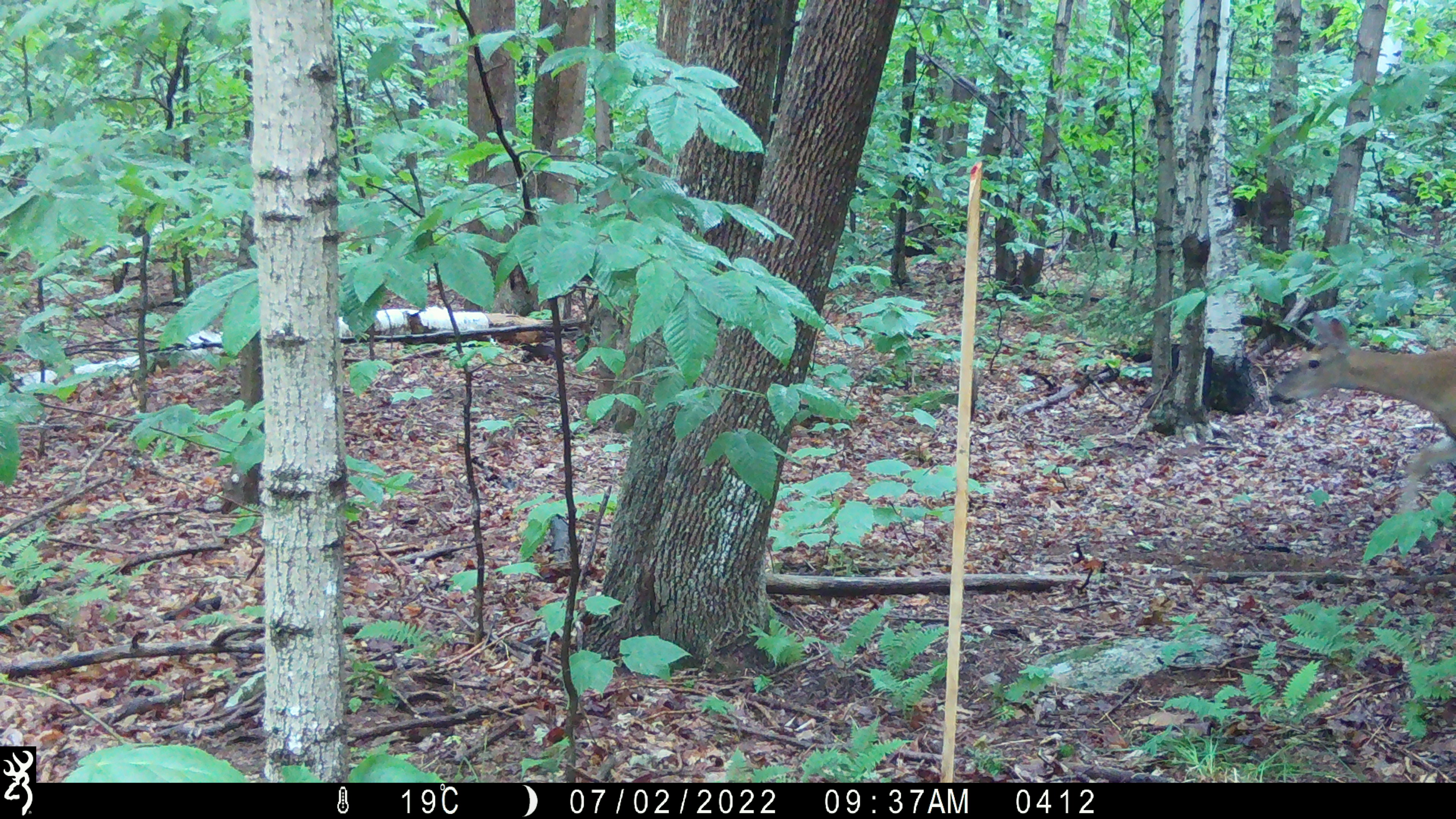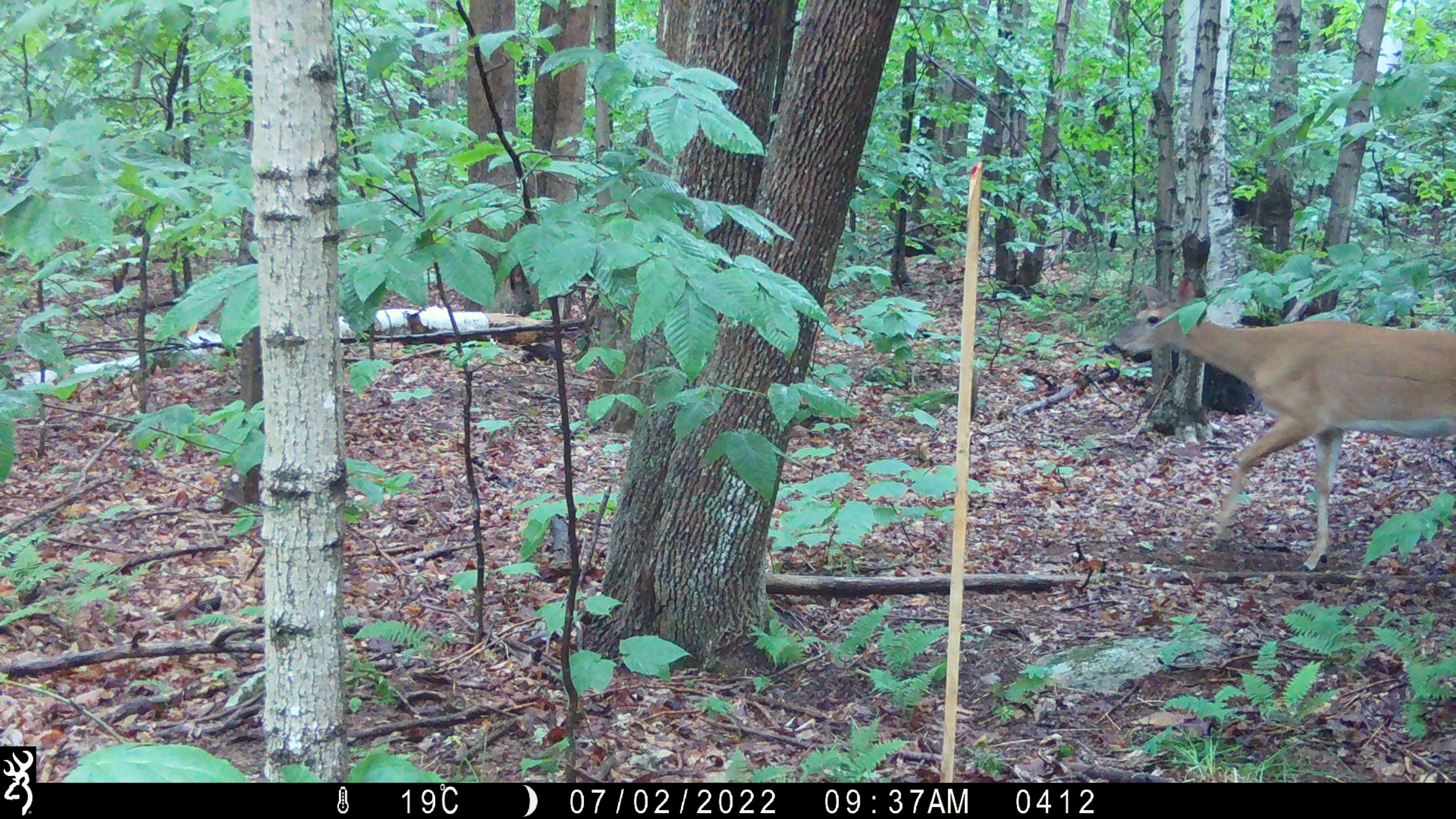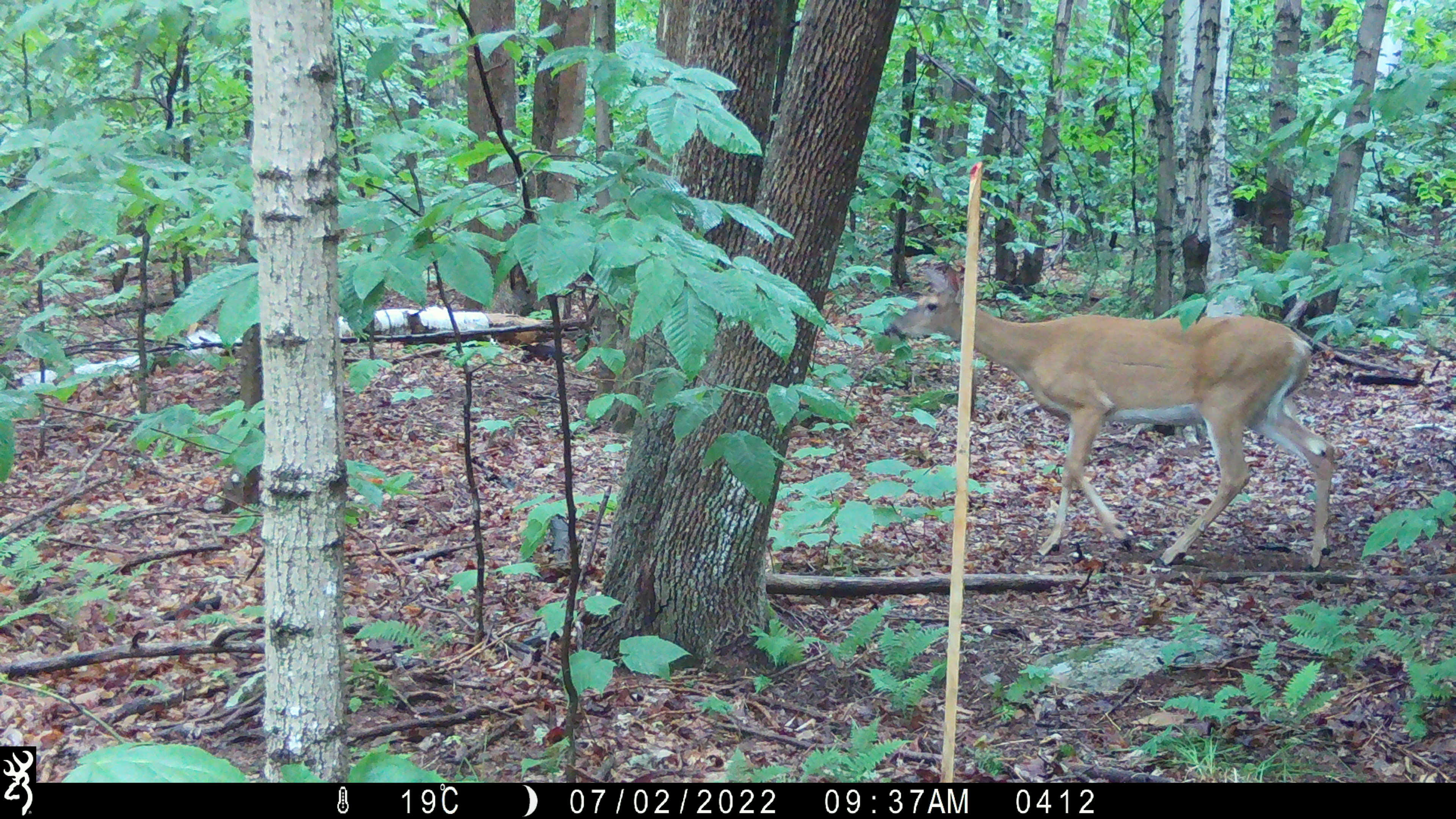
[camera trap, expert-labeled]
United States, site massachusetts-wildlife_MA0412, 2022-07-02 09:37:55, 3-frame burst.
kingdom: Animalia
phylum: Chordata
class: Mammalia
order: Artiodactyla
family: Cervidae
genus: Odocoileus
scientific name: Odocoileus virginianus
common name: white-tailed deer